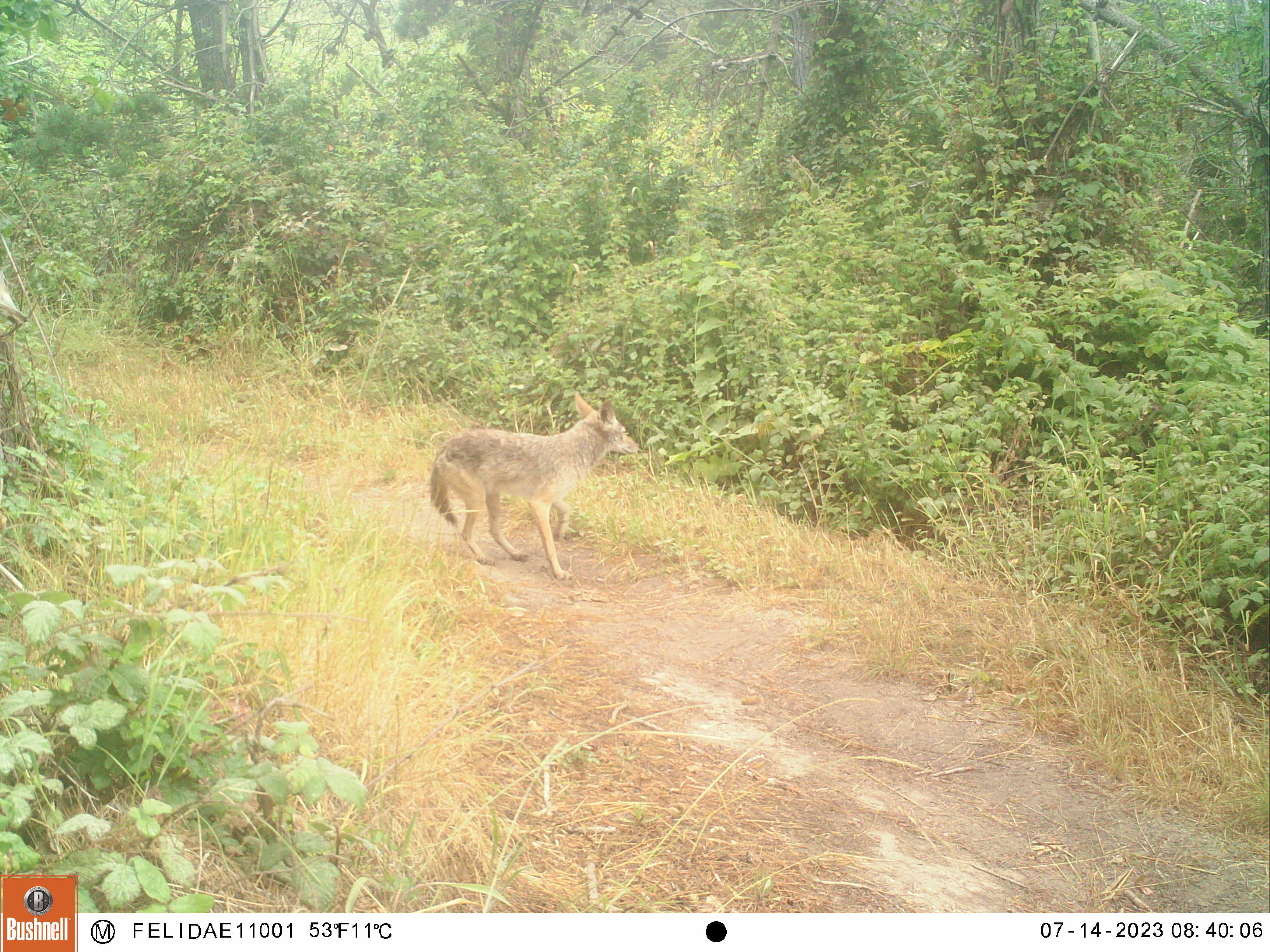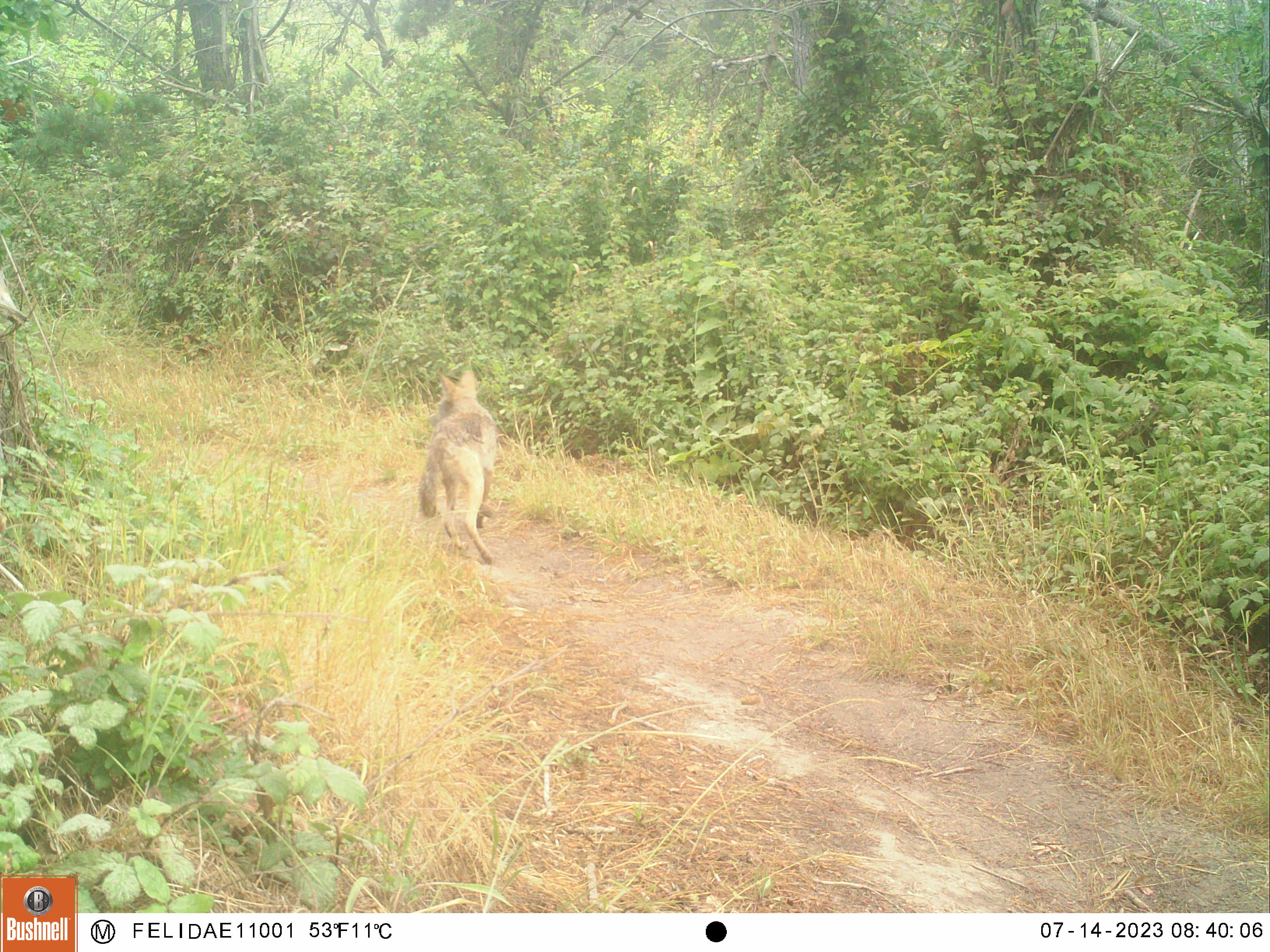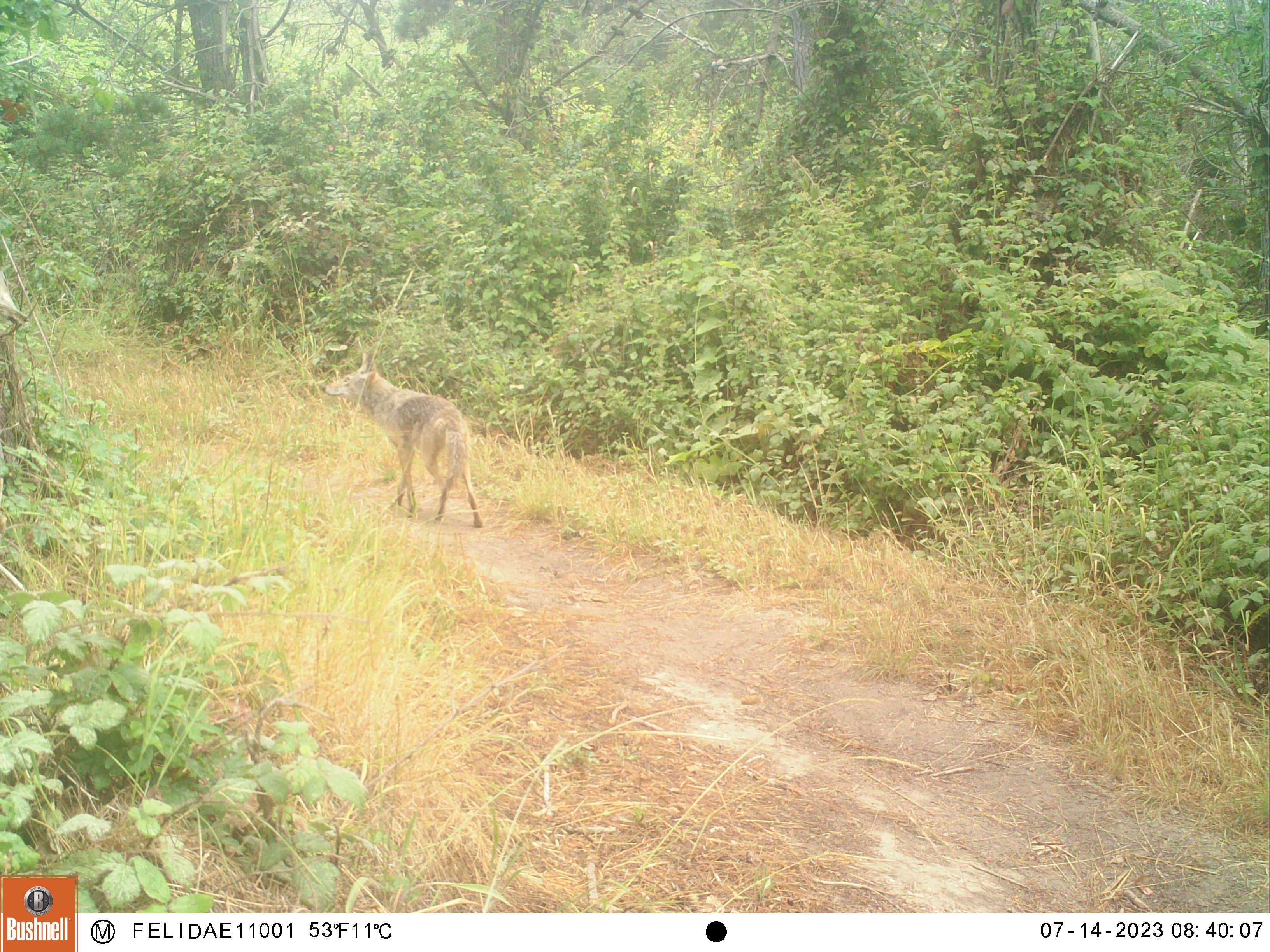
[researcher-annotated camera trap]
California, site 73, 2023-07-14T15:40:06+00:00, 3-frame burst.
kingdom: Animalia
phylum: Chordata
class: Mammalia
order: Carnivora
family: Canidae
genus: Canis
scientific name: Canis latrans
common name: coyote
Coyote (Canis latrans).